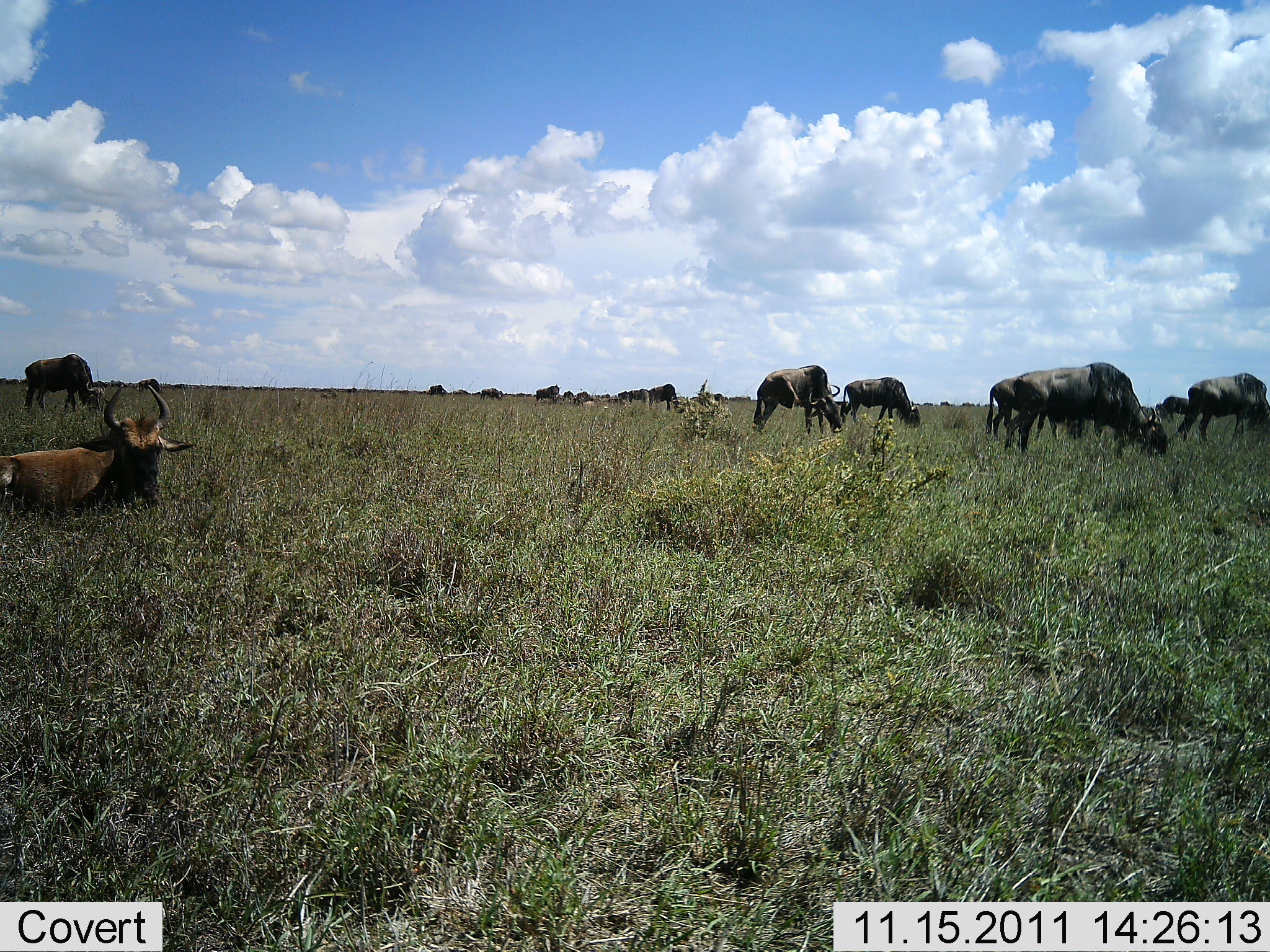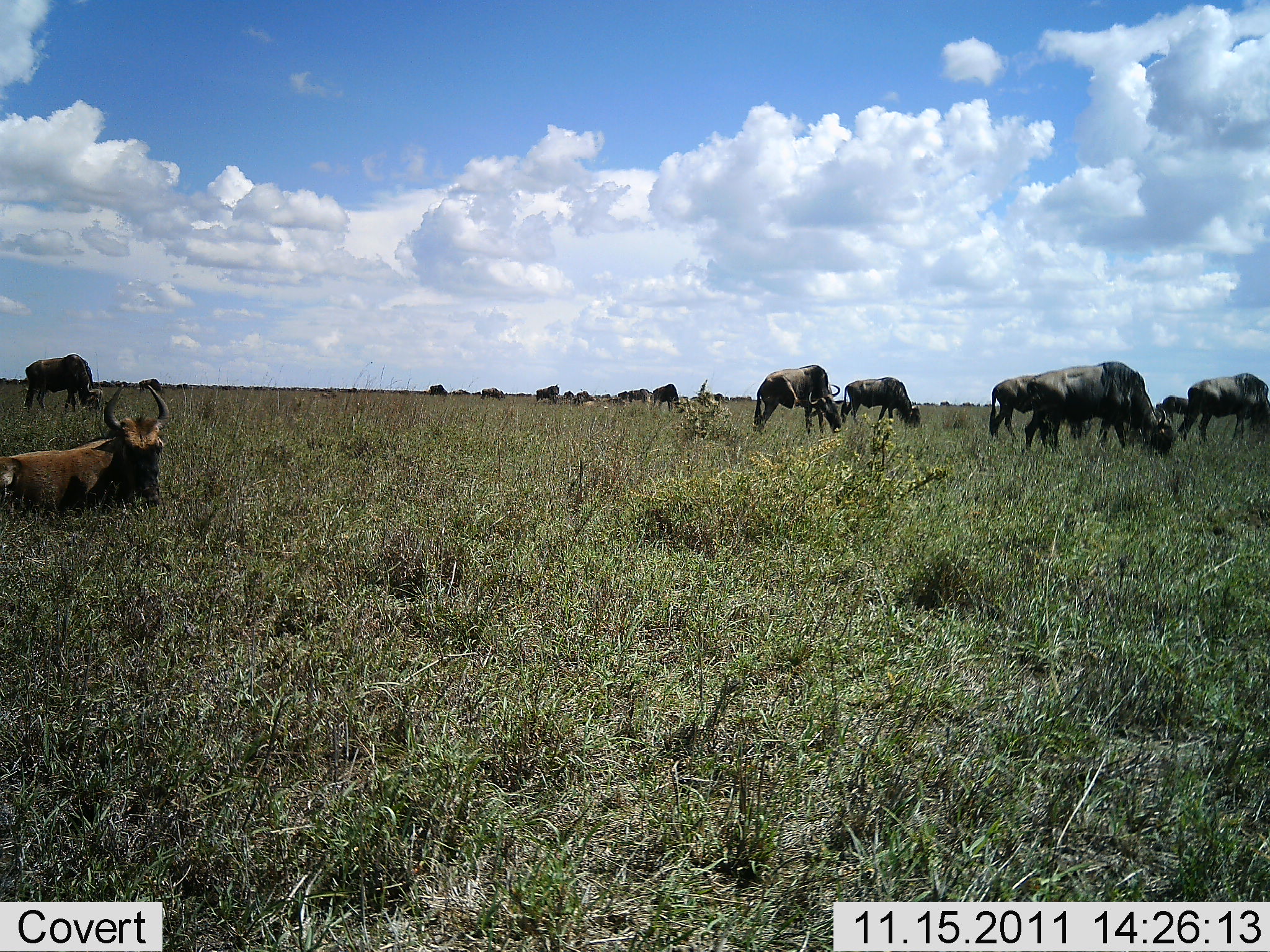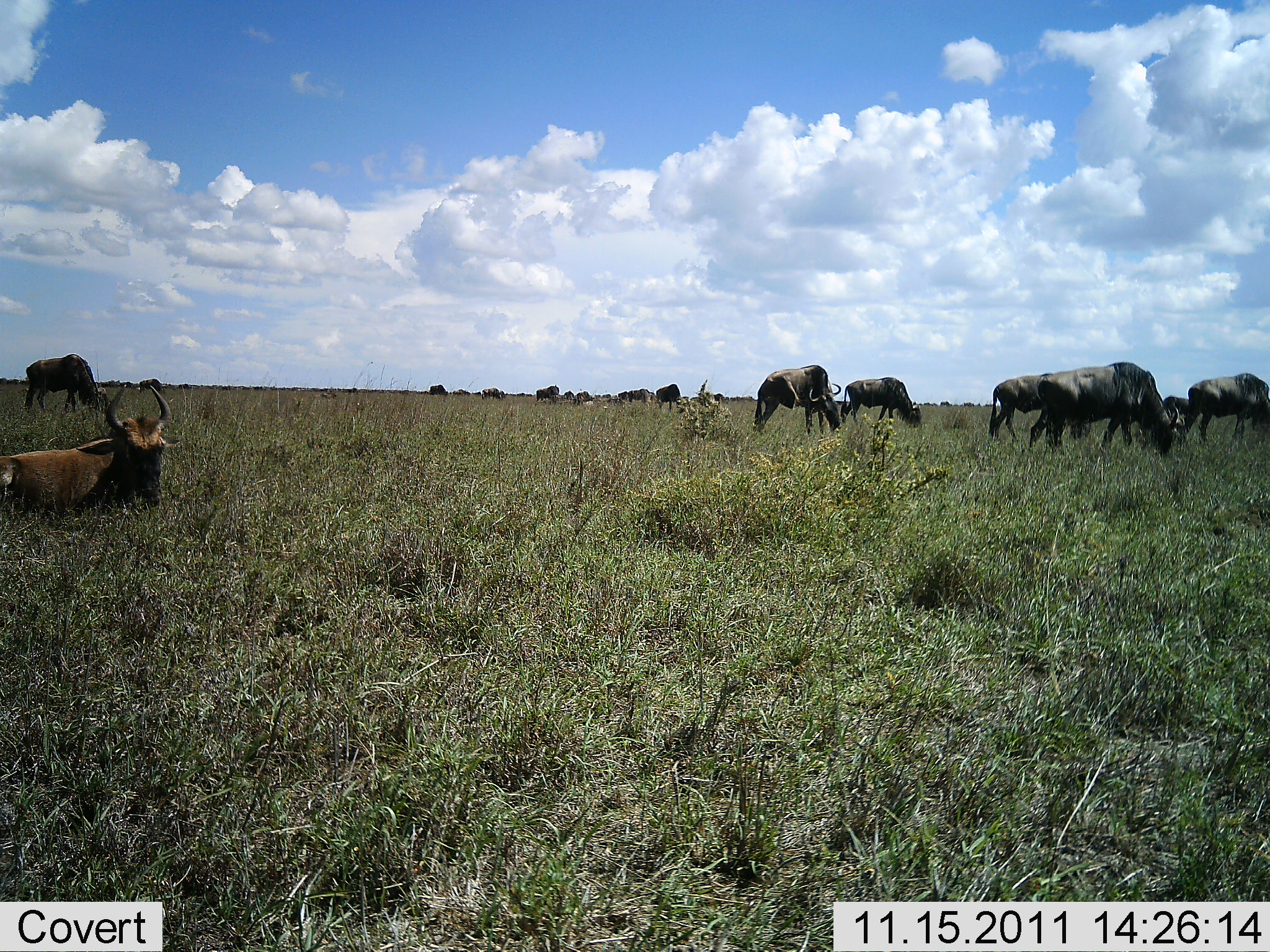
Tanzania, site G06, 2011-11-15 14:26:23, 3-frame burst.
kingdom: Animalia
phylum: Chordata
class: Mammalia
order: Artiodactyla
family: Bovidae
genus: Connochaetes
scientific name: Connochaetes taurinus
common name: blue wildebeest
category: wildebeest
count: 11-50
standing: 54%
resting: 54%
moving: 8%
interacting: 0%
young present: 15%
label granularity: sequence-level